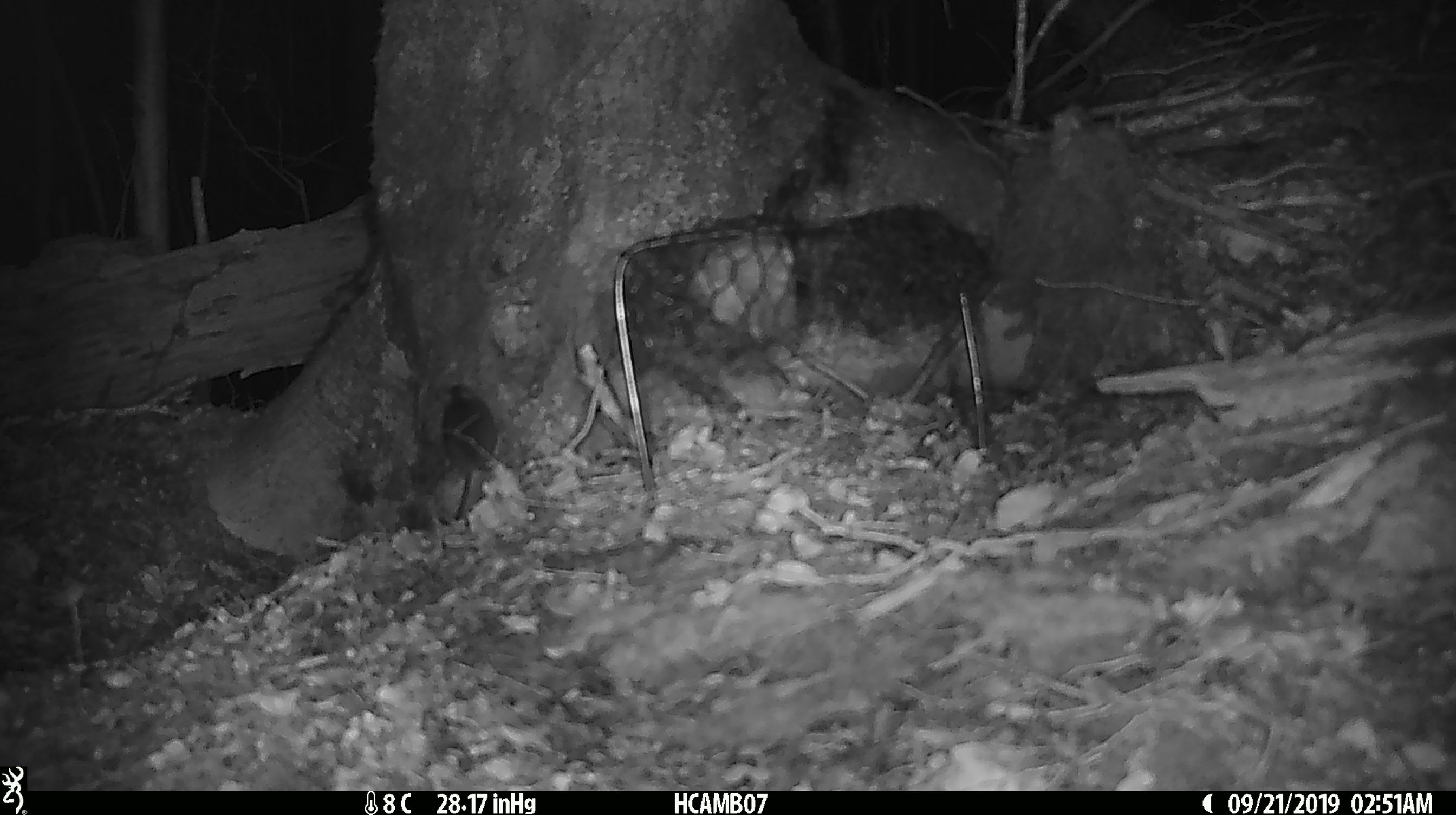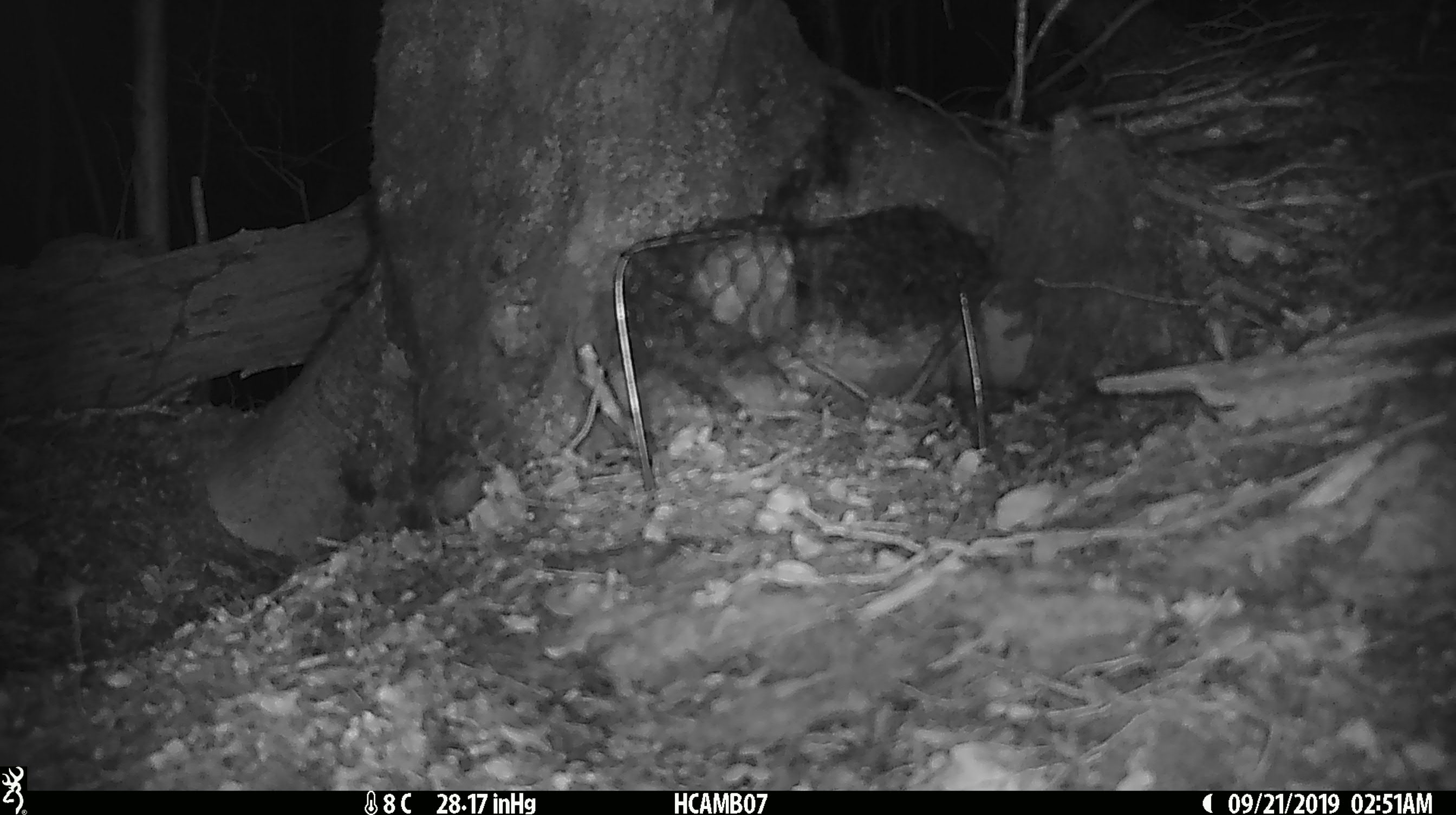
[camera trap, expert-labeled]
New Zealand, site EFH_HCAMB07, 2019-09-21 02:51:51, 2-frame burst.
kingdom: Animalia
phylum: Chordata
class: Mammalia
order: Rodentia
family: Muridae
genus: Mus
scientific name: Mus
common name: mouse